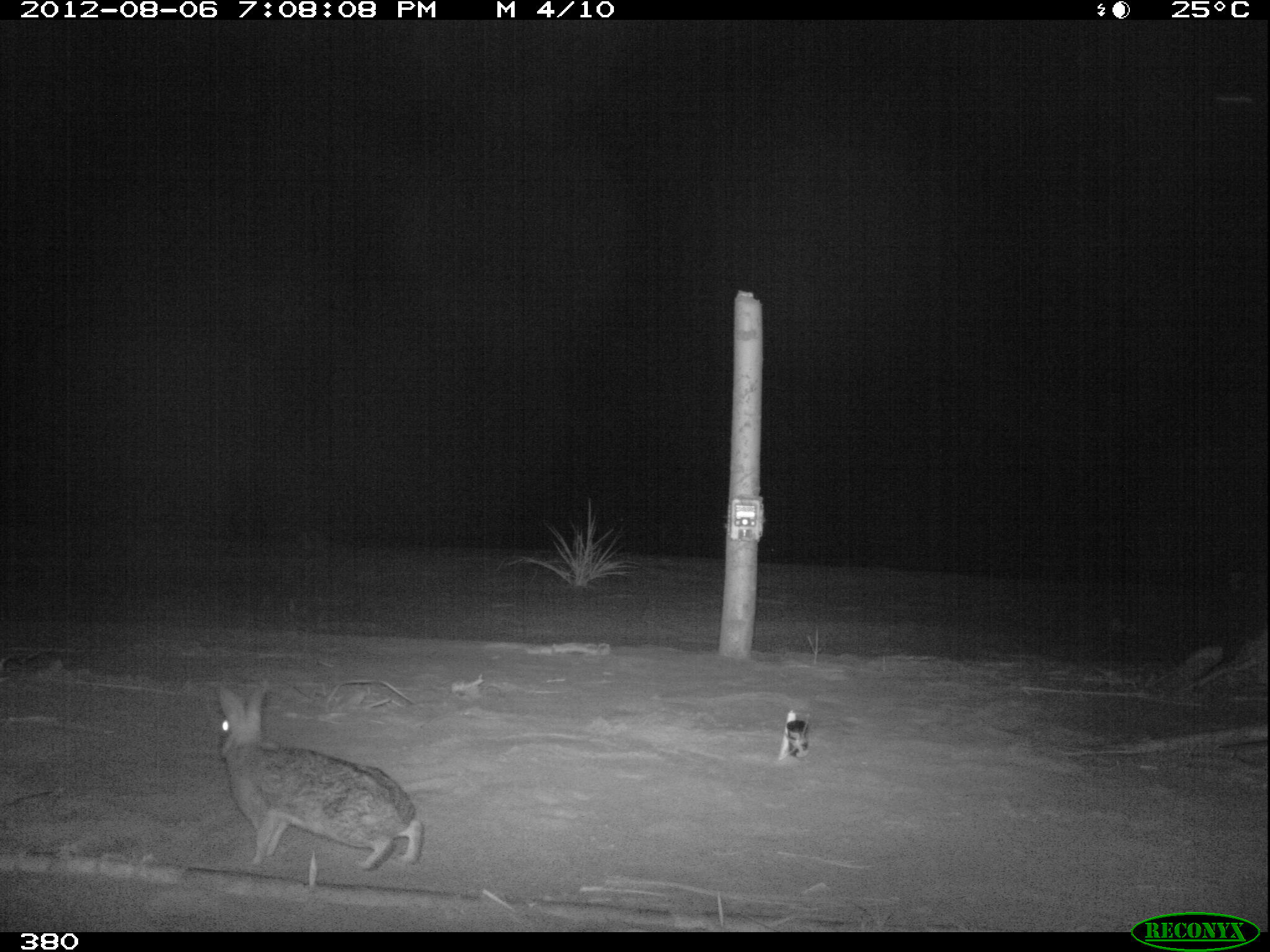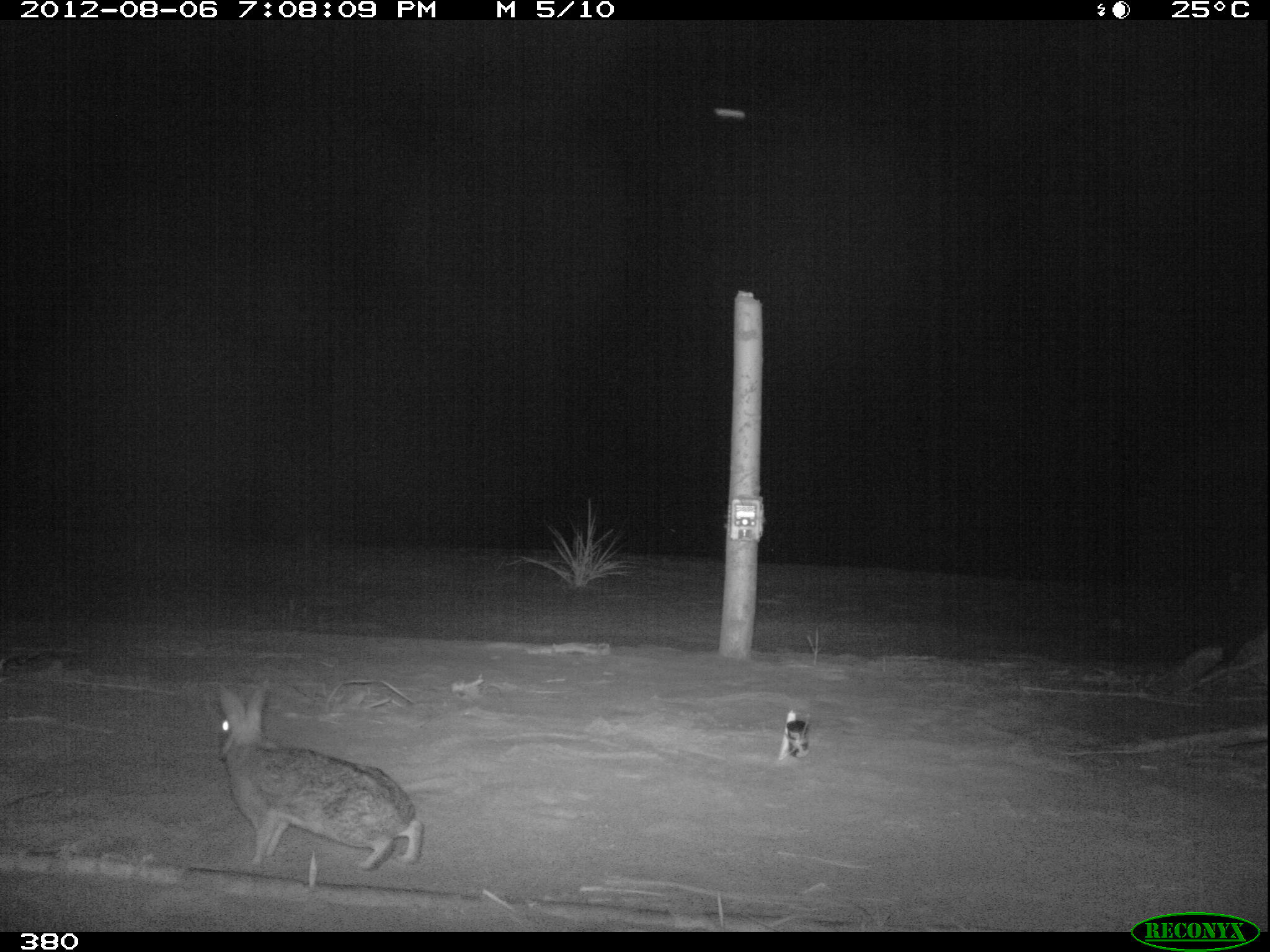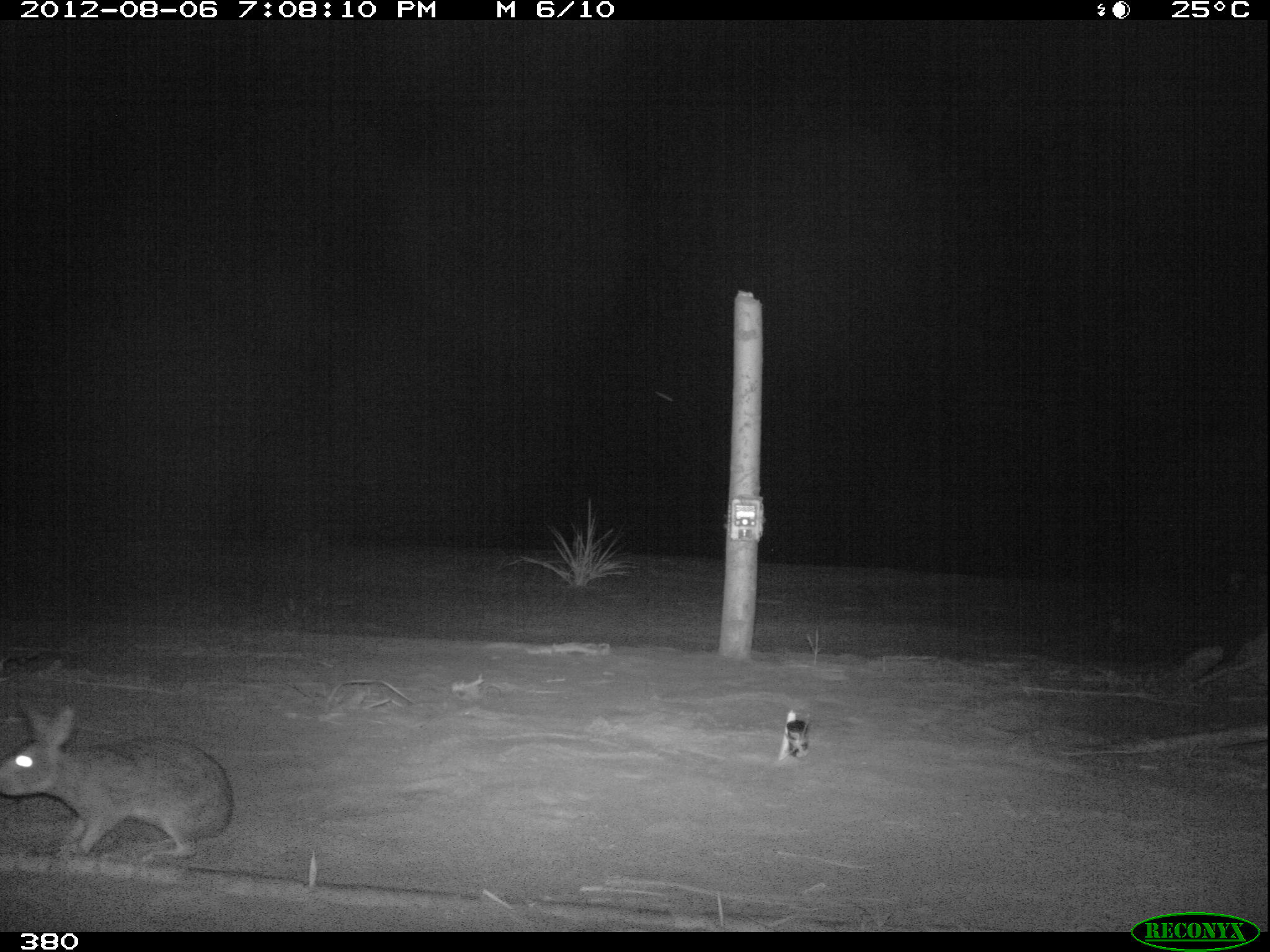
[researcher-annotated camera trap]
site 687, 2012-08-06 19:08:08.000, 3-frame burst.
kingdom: Animalia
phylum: Chordata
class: Mammalia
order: Lagomorpha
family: Leporidae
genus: Sylvilagus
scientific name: Sylvilagus brasiliensis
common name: tapeti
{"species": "Sylvilagus brasiliensis (tapeti)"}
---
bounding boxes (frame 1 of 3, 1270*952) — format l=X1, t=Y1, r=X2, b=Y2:
sylvilagus brasiliensis: l=216, t=680, r=422, b=869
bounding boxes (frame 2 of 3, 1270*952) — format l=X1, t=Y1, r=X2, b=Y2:
sylvilagus brasiliensis: l=215, t=682, r=423, b=870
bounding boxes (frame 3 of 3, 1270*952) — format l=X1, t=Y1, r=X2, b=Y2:
sylvilagus brasiliensis: l=0, t=700, r=234, b=861